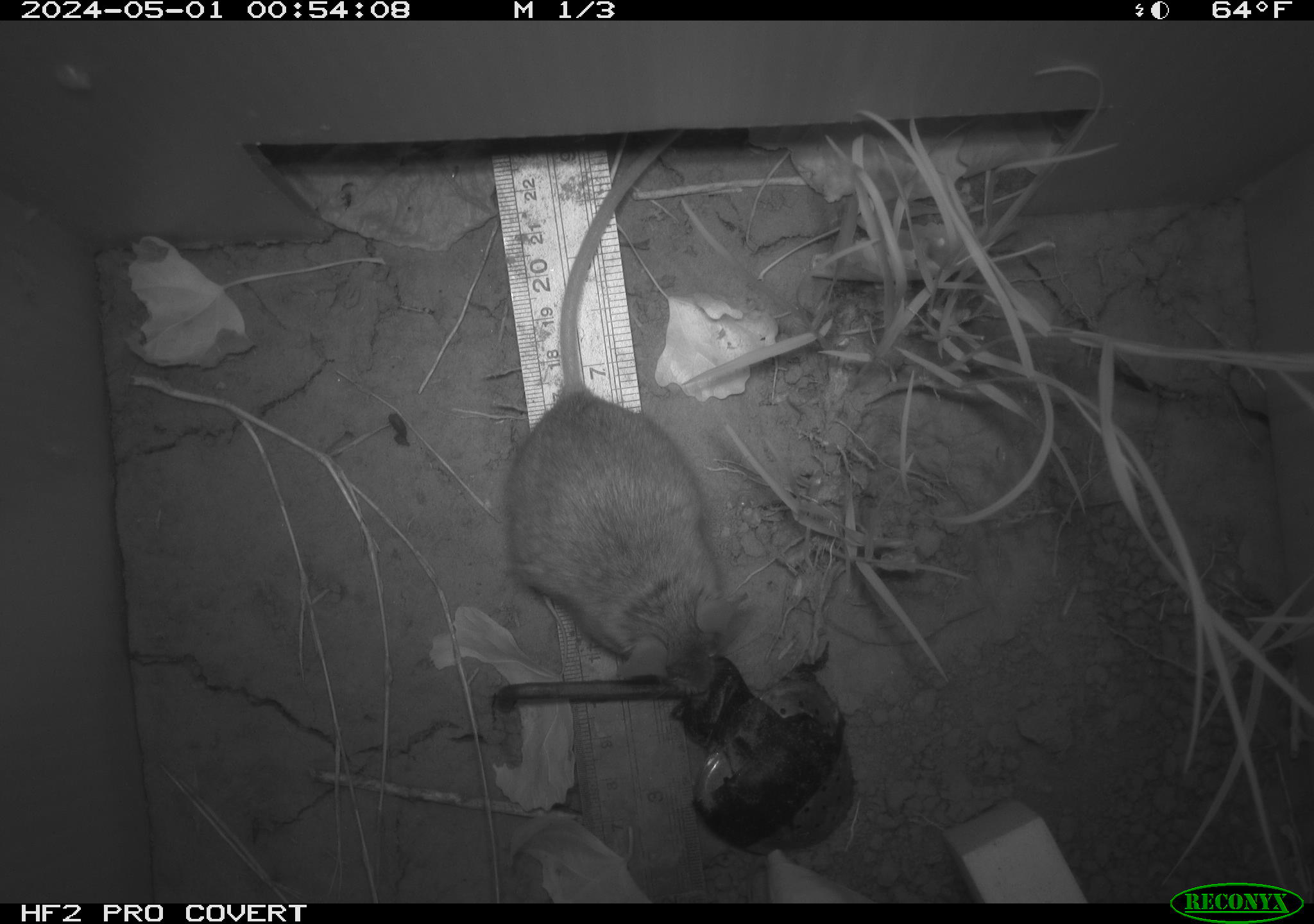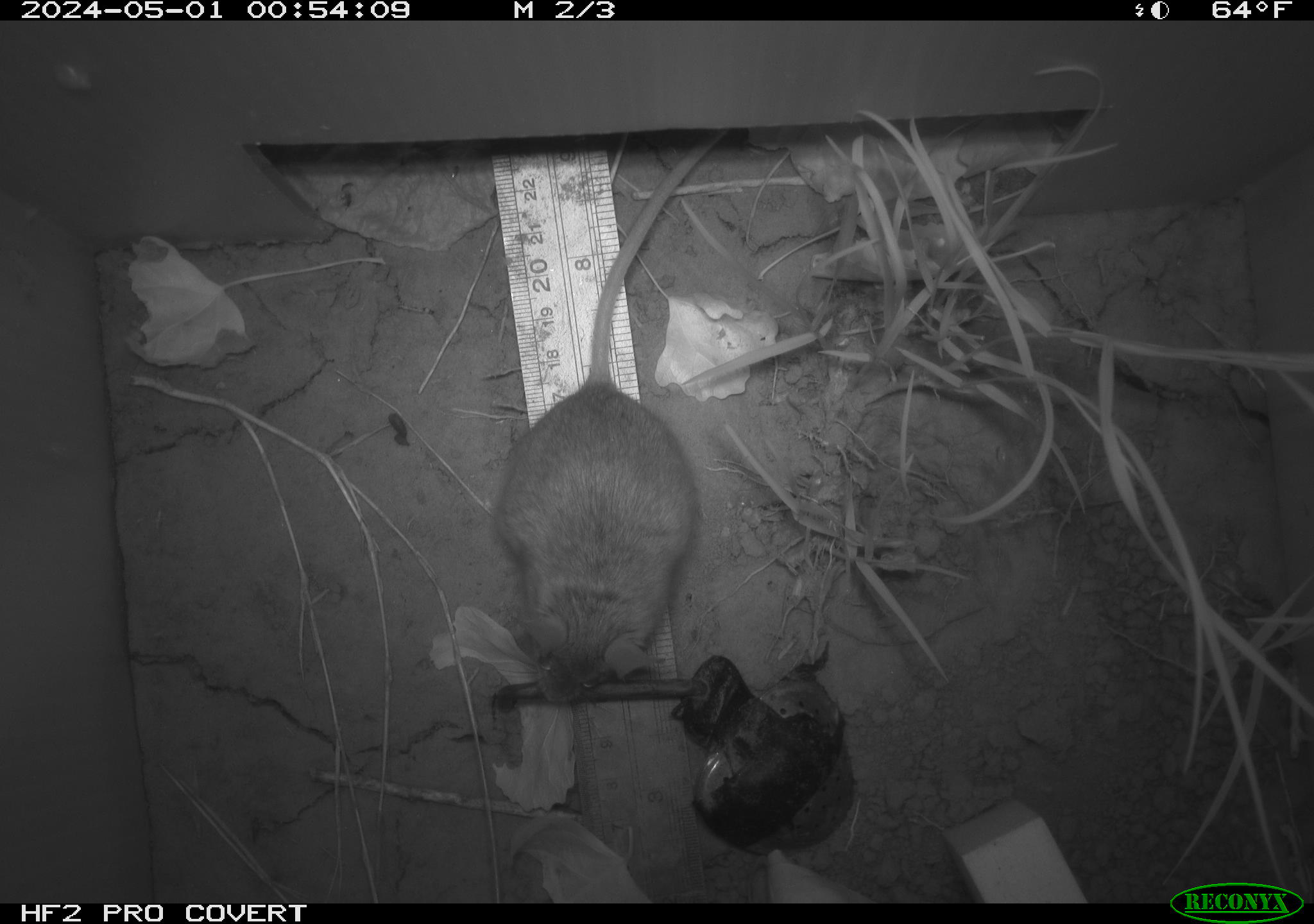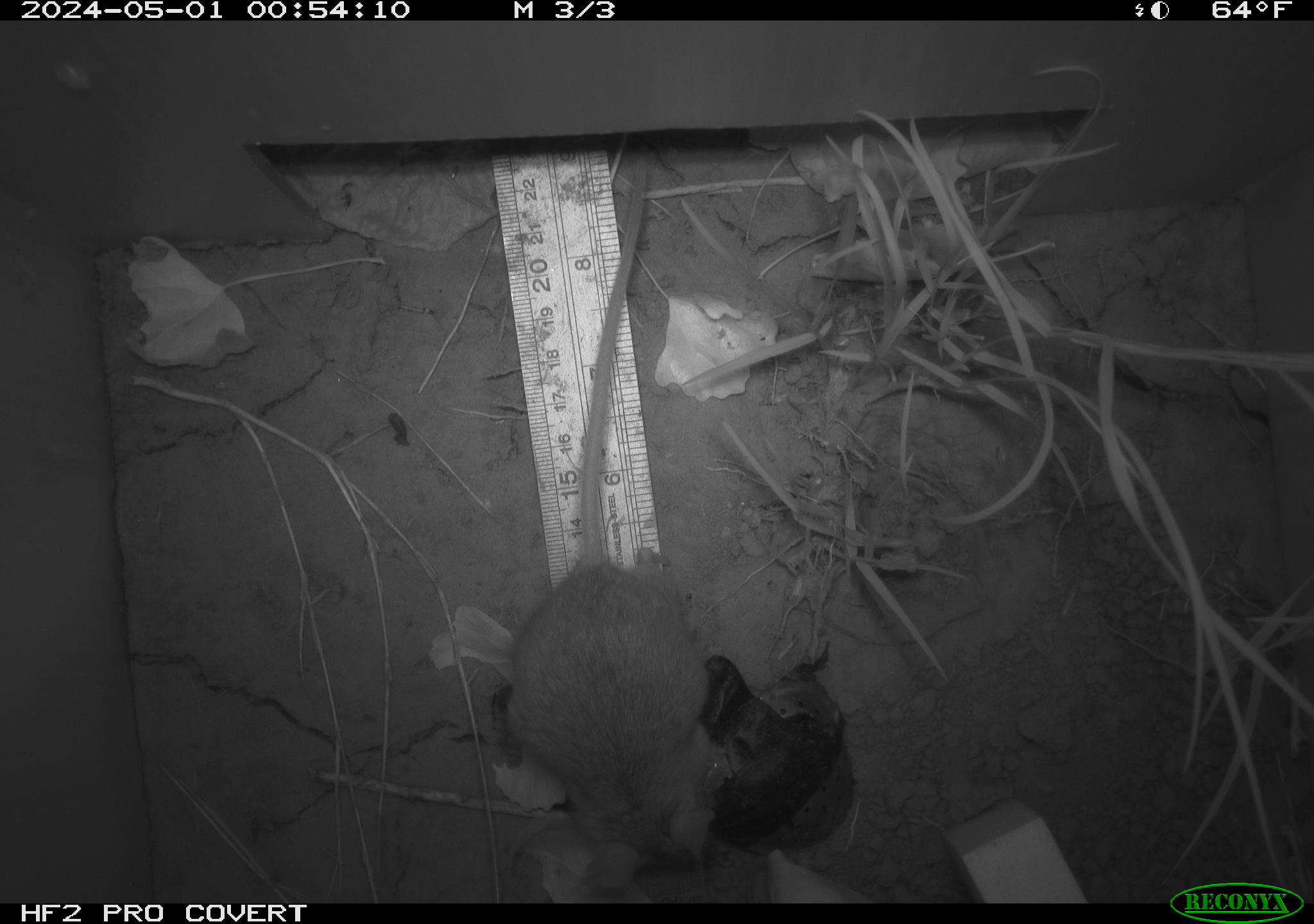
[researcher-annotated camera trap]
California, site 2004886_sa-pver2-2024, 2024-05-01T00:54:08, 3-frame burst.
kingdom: Animalia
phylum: Chordata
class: Mammalia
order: Rodentia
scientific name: Rodentia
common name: mouse species